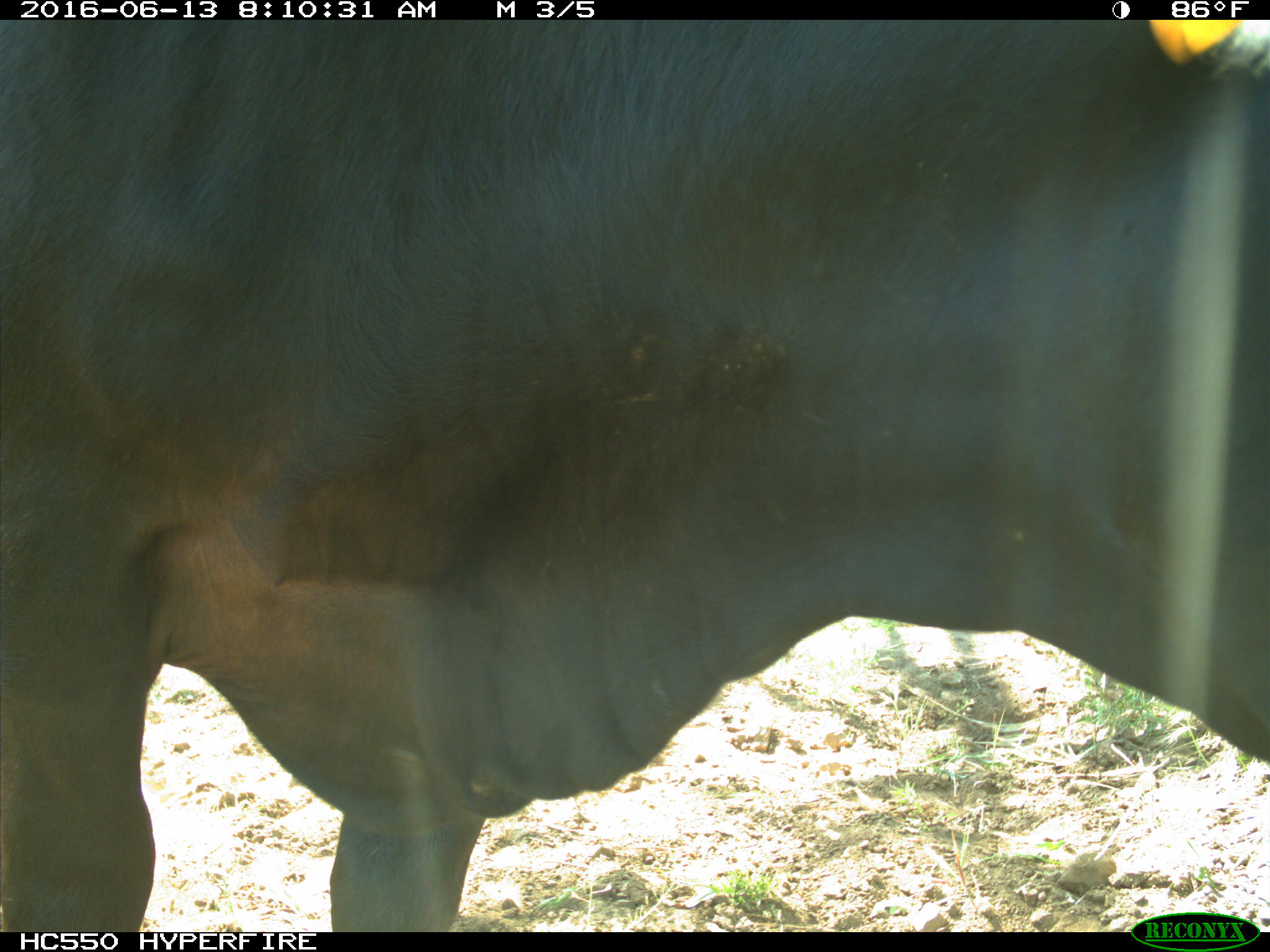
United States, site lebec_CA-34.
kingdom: Animalia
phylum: Chordata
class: Mammalia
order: Artiodactyla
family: Bovidae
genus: Bos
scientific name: Bos taurus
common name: domestic cow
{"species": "Bos taurus (domestic cow)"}